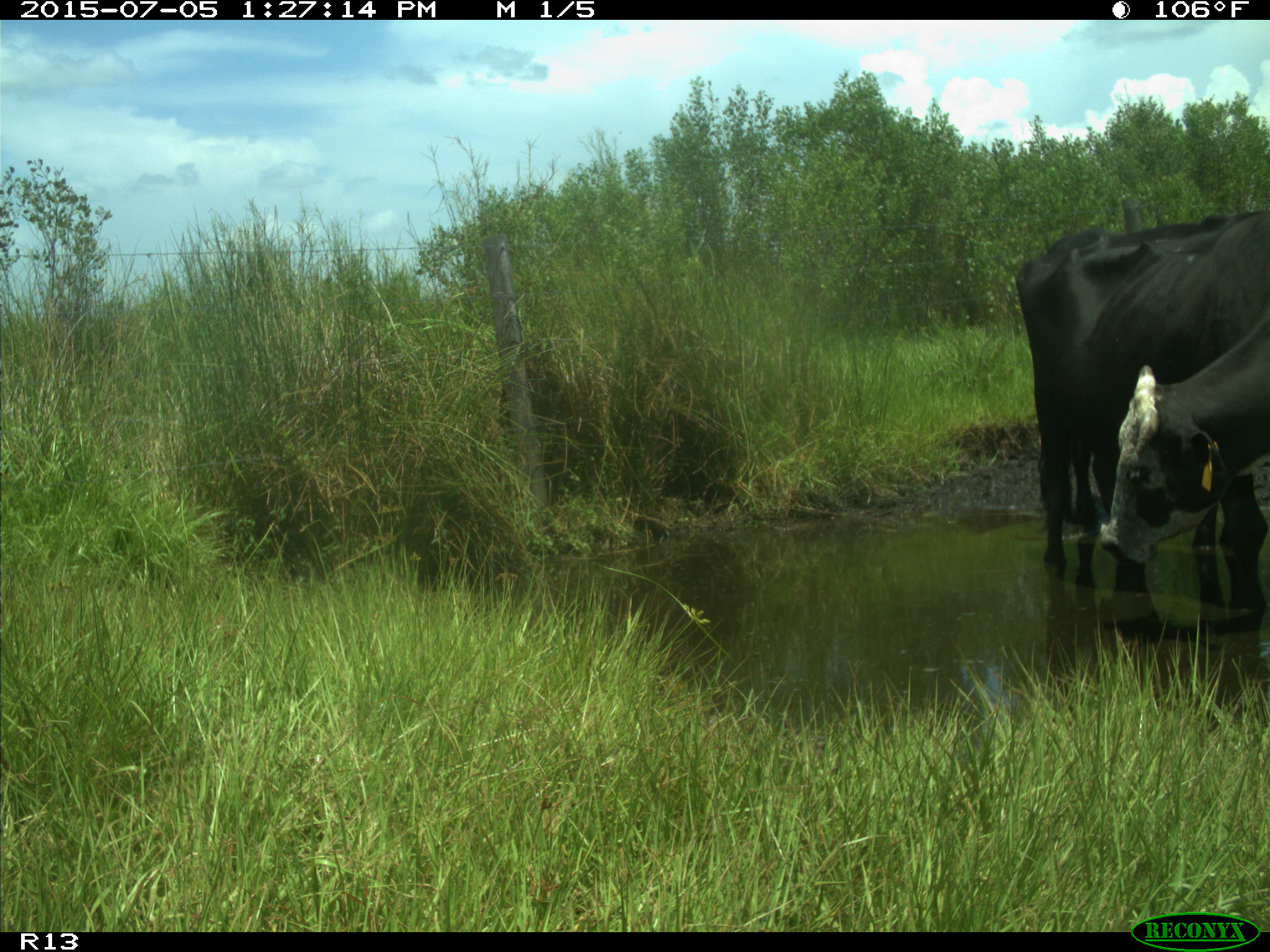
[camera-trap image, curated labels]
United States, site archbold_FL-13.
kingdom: Animalia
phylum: Chordata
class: Mammalia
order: Artiodactyla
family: Bovidae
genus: Bos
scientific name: Bos taurus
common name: domestic cow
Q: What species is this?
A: Bos taurus (domestic cow).